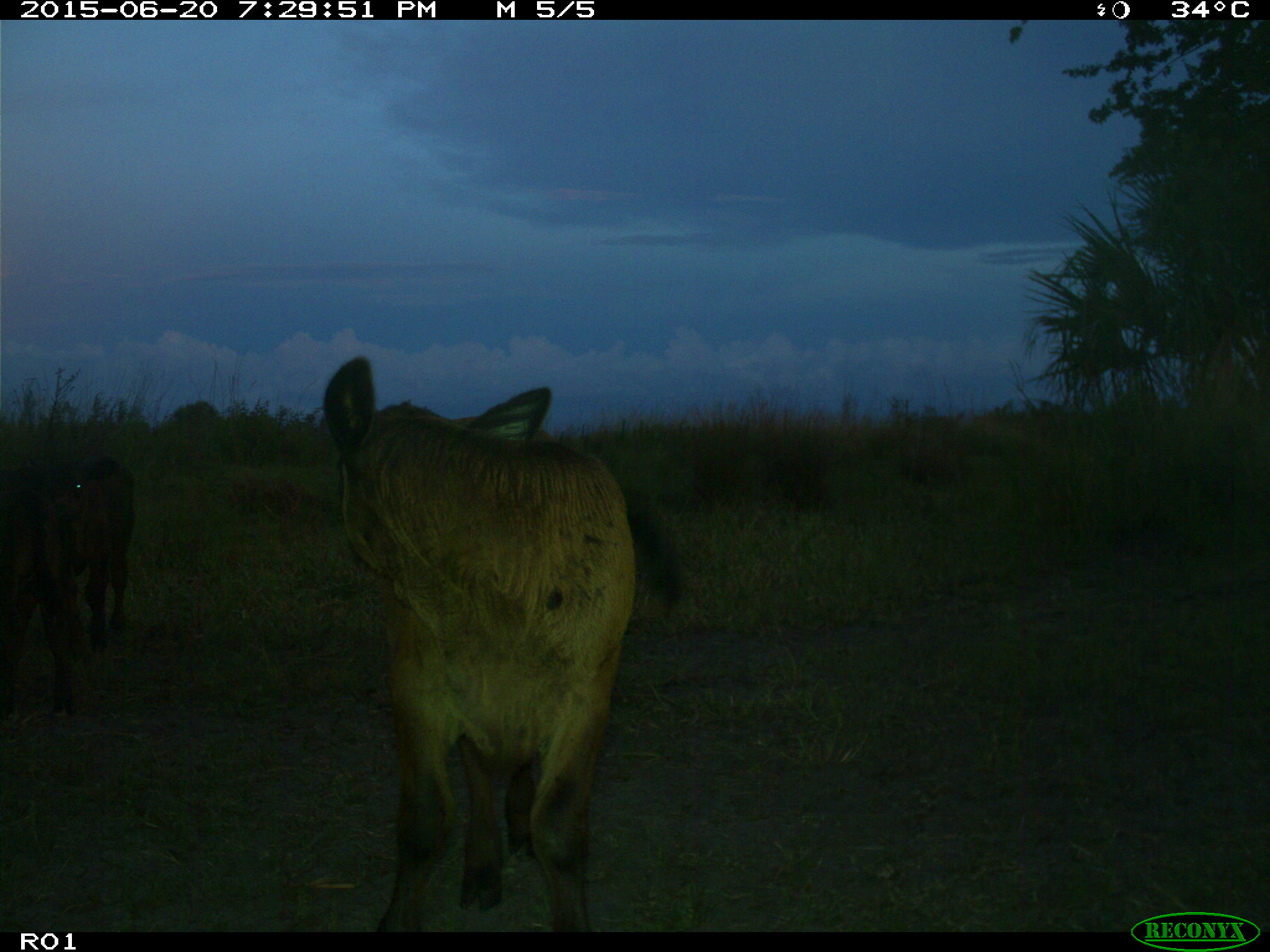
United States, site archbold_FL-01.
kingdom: Animalia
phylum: Chordata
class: Mammalia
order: Artiodactyla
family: Bovidae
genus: Bos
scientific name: Bos taurus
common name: domestic cow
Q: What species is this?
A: Bos taurus (domestic cow).